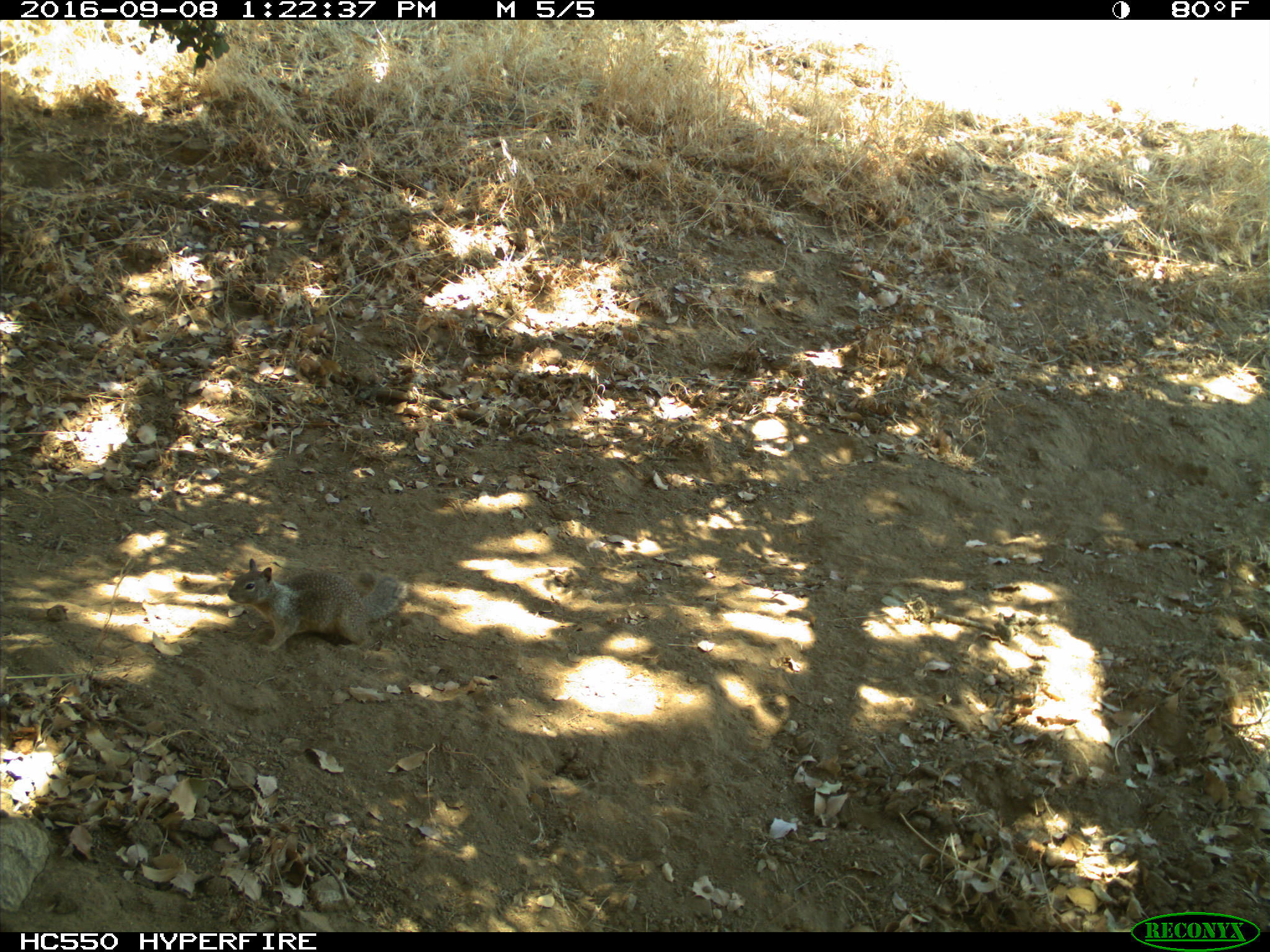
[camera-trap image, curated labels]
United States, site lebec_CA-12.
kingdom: Animalia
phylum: Chordata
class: Mammalia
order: Rodentia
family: Sciuridae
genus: Otospermophilus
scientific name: Otospermophilus beecheyi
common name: california ground squirrel